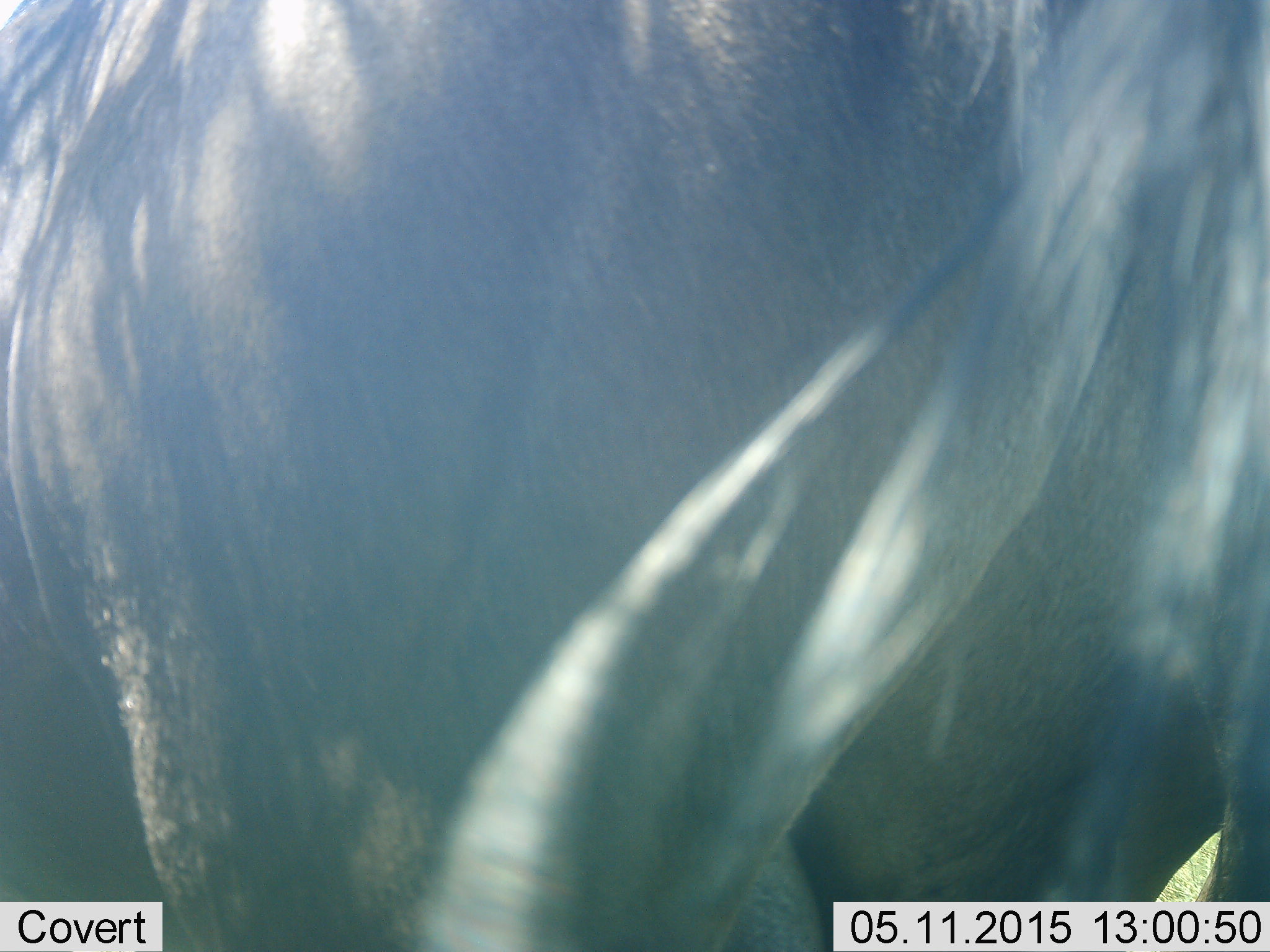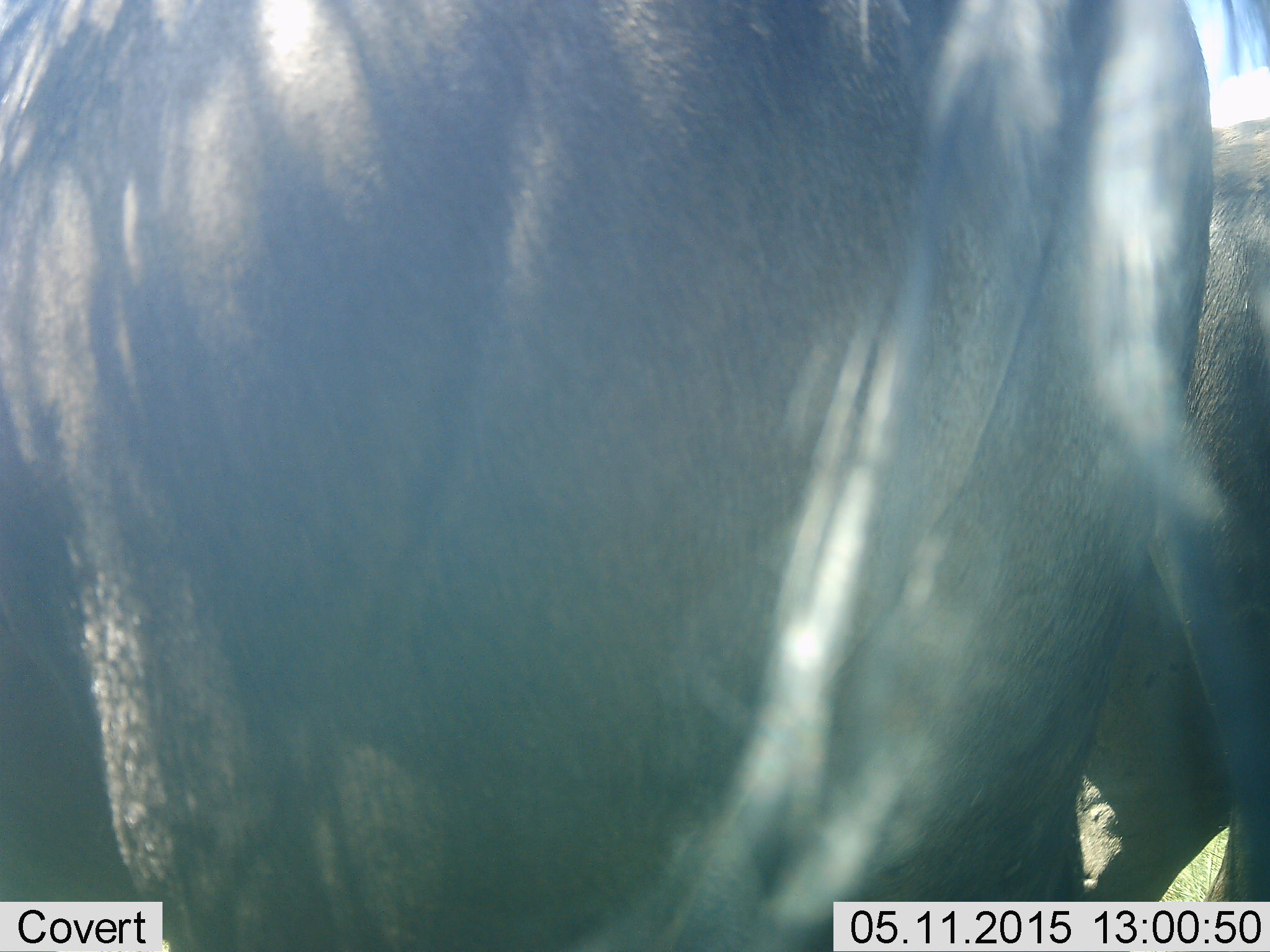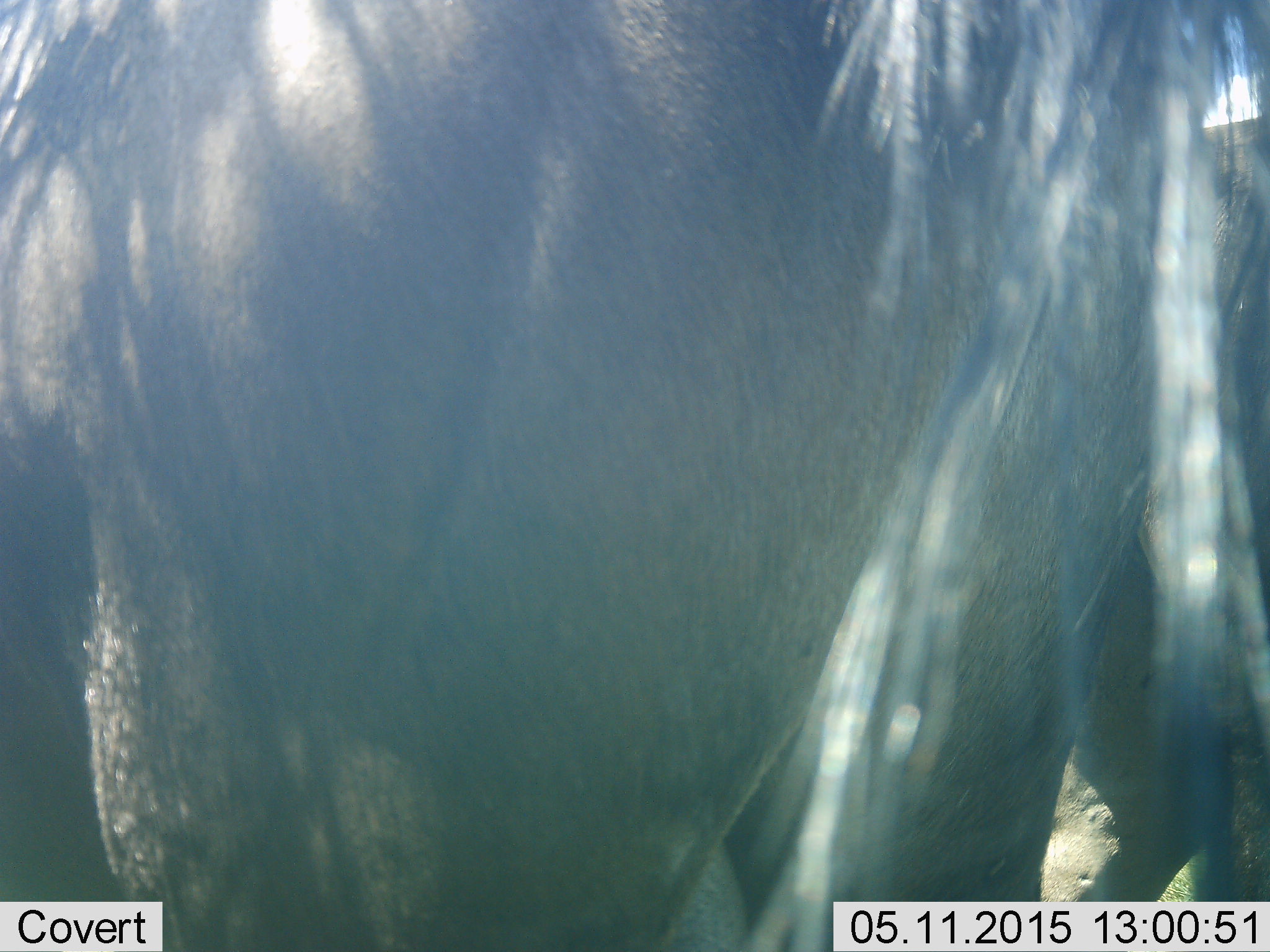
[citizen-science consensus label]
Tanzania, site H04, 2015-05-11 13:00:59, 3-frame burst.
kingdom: Animalia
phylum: Chordata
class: Mammalia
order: Artiodactyla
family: Bovidae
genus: Connochaetes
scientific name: Connochaetes taurinus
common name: blue wildebeest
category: wildebeest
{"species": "wildebeest (blue wildebeest) (Connochaetes taurinus)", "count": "2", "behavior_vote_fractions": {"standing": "100%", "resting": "0%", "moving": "0%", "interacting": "0%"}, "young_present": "0%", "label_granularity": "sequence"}